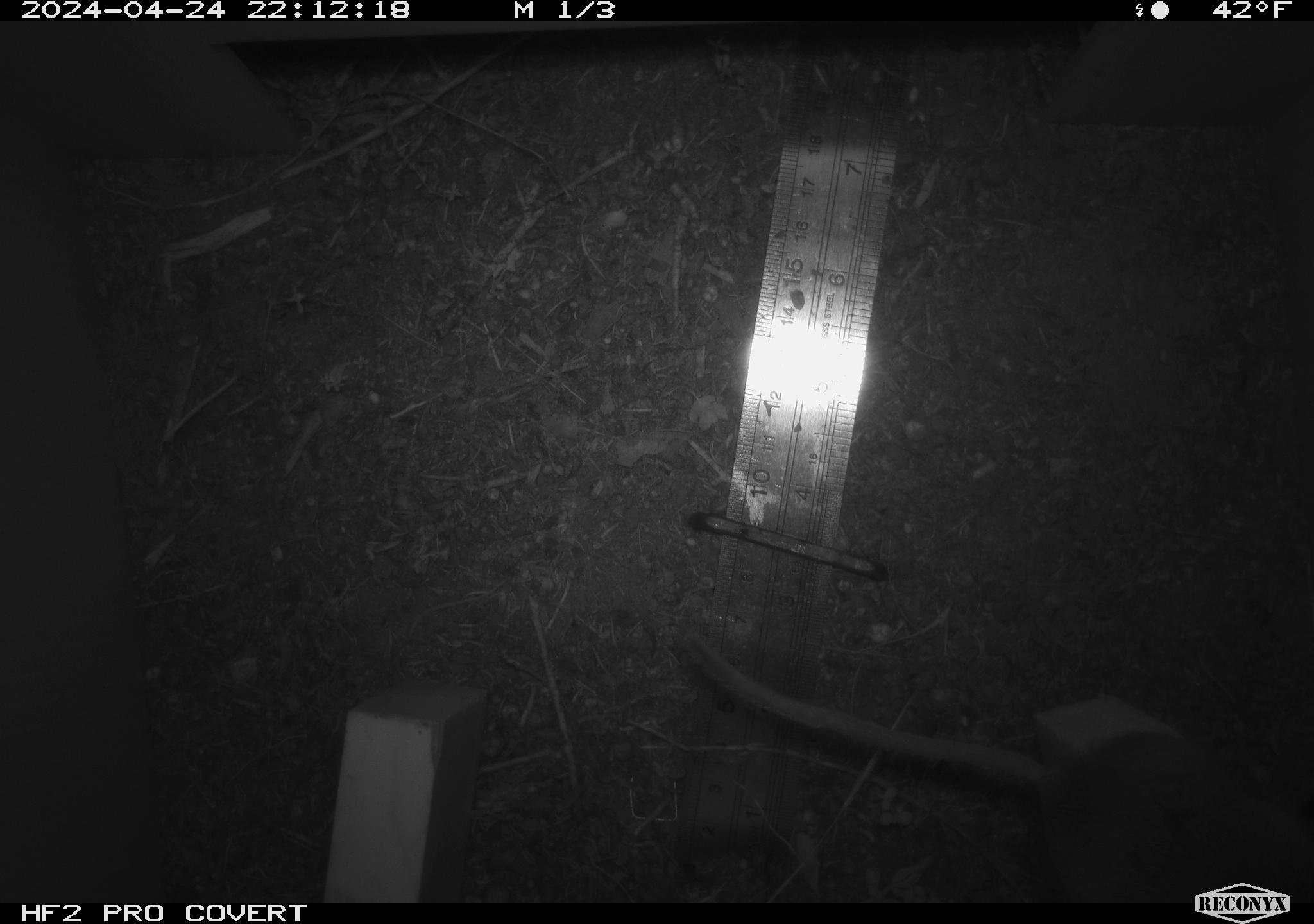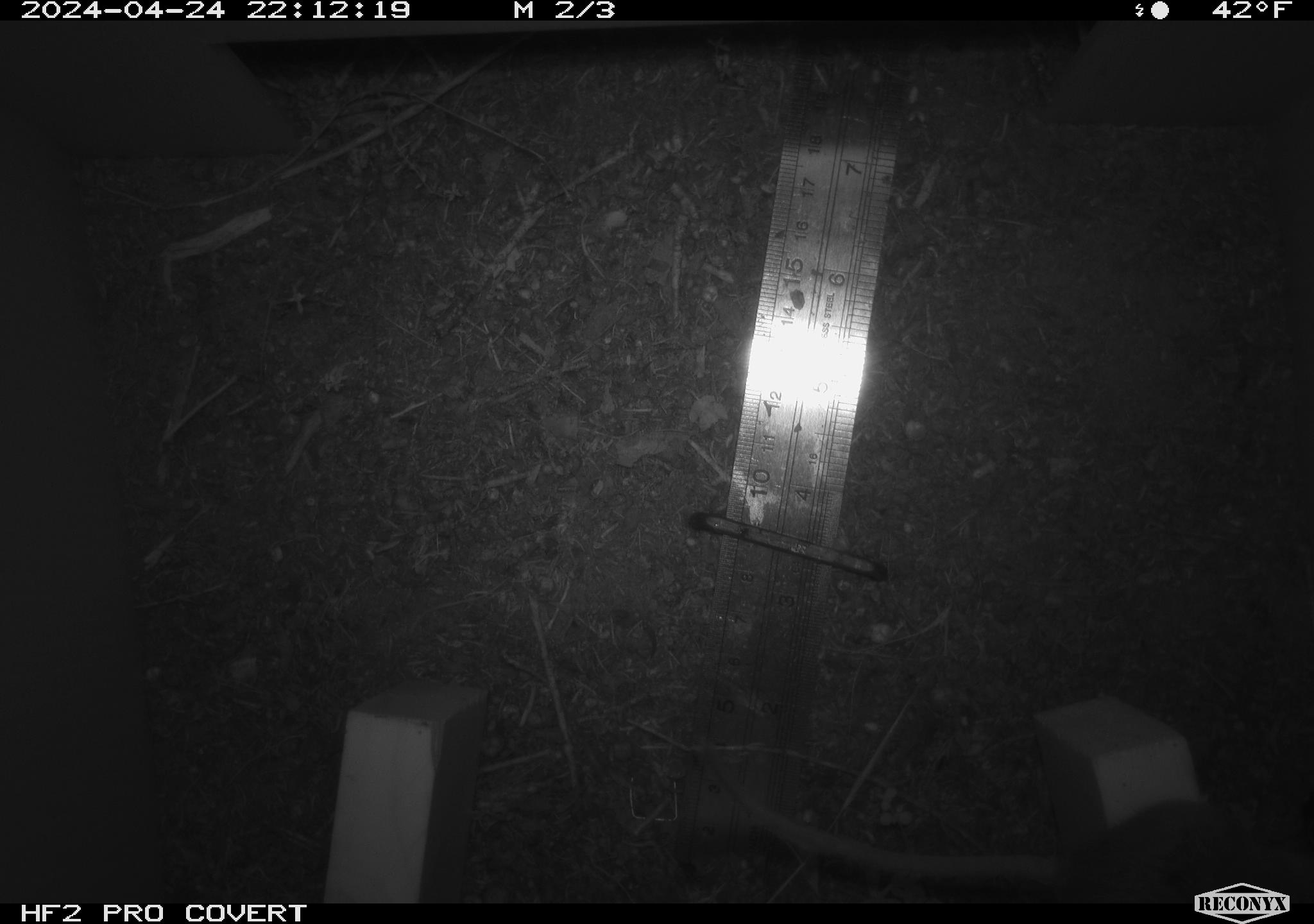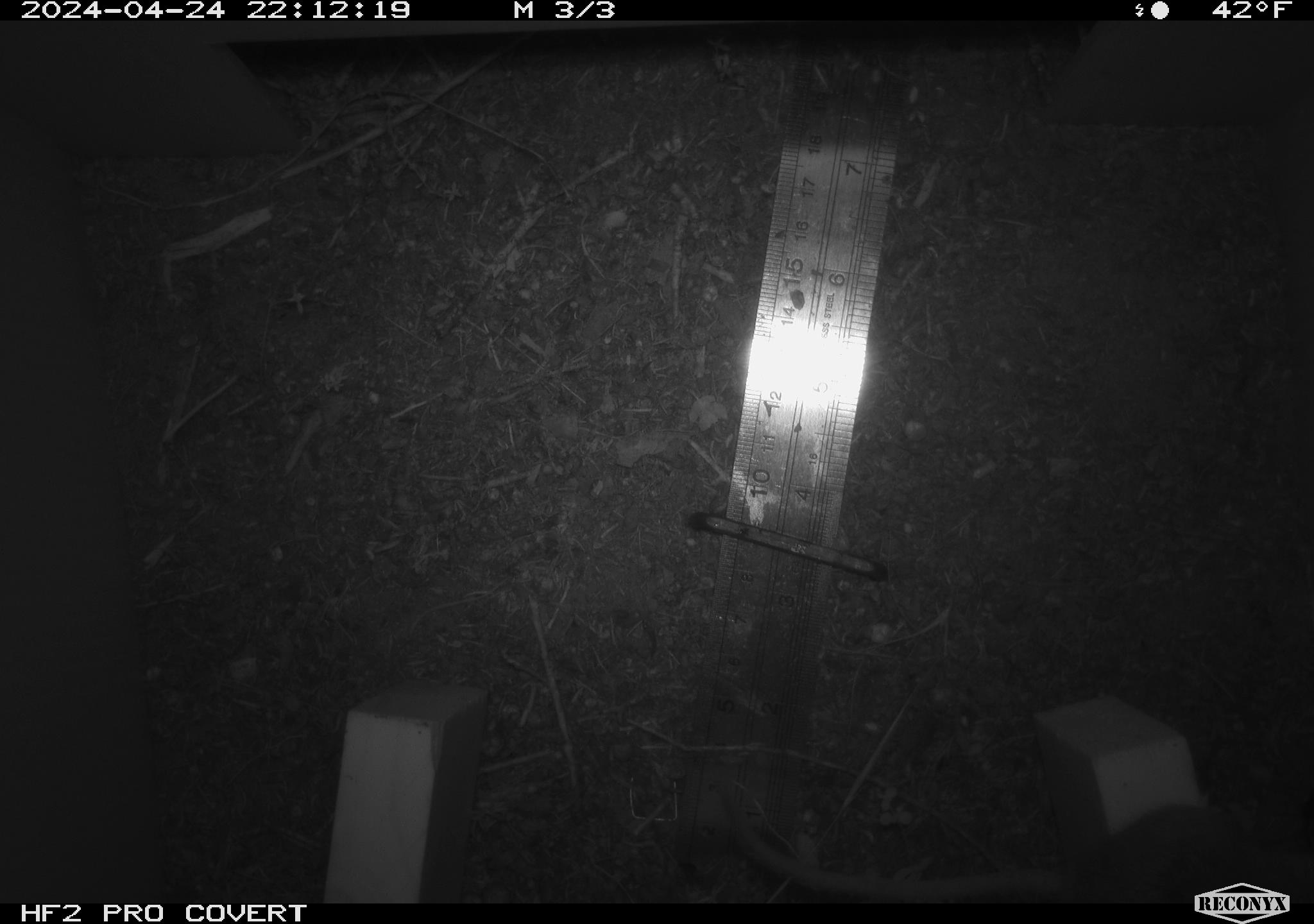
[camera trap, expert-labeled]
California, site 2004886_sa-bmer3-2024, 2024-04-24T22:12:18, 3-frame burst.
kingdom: Animalia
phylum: Chordata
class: Mammalia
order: Rodentia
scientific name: Rodentia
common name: mouse species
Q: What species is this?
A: Mouse species (Rodentia).